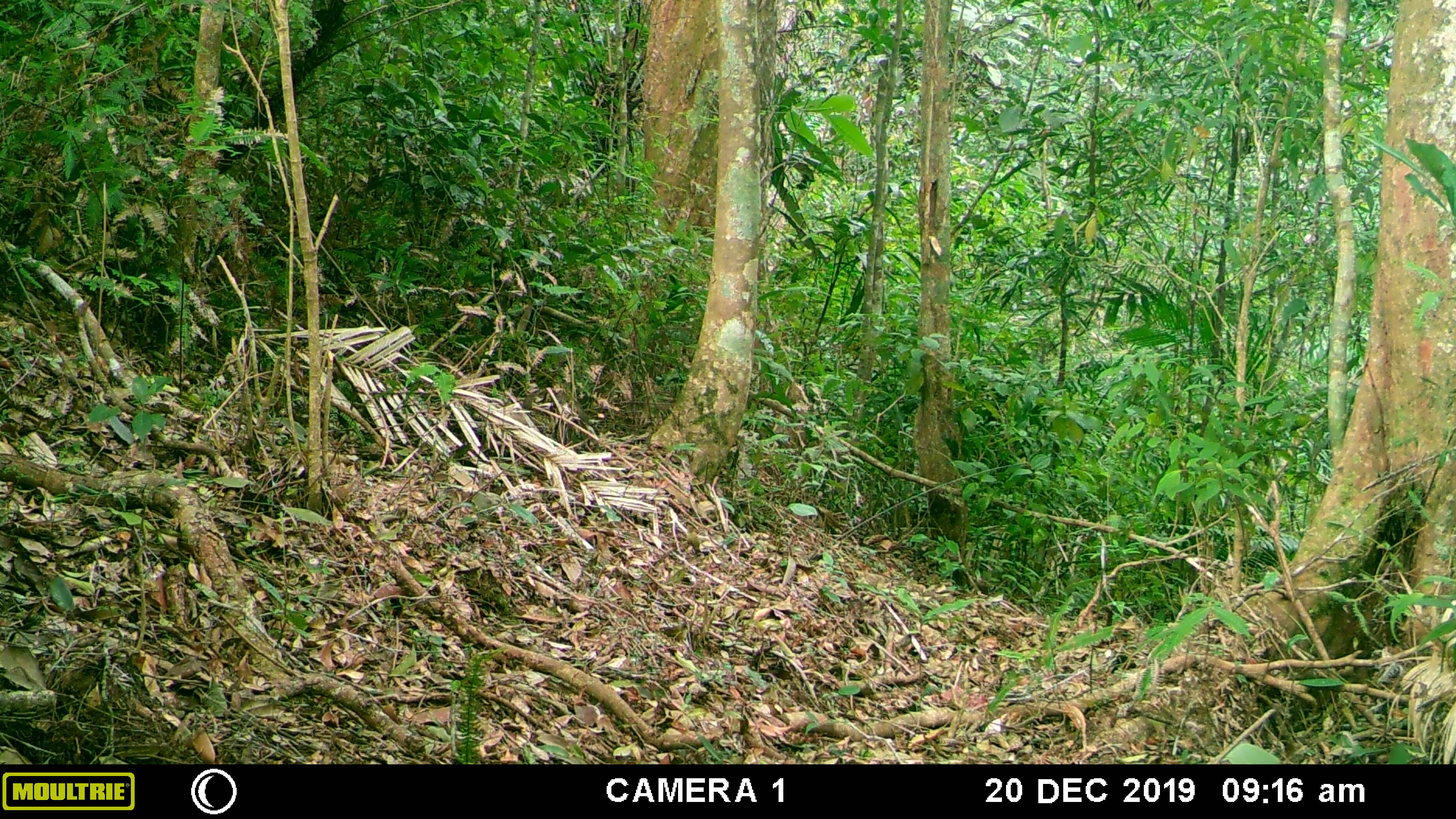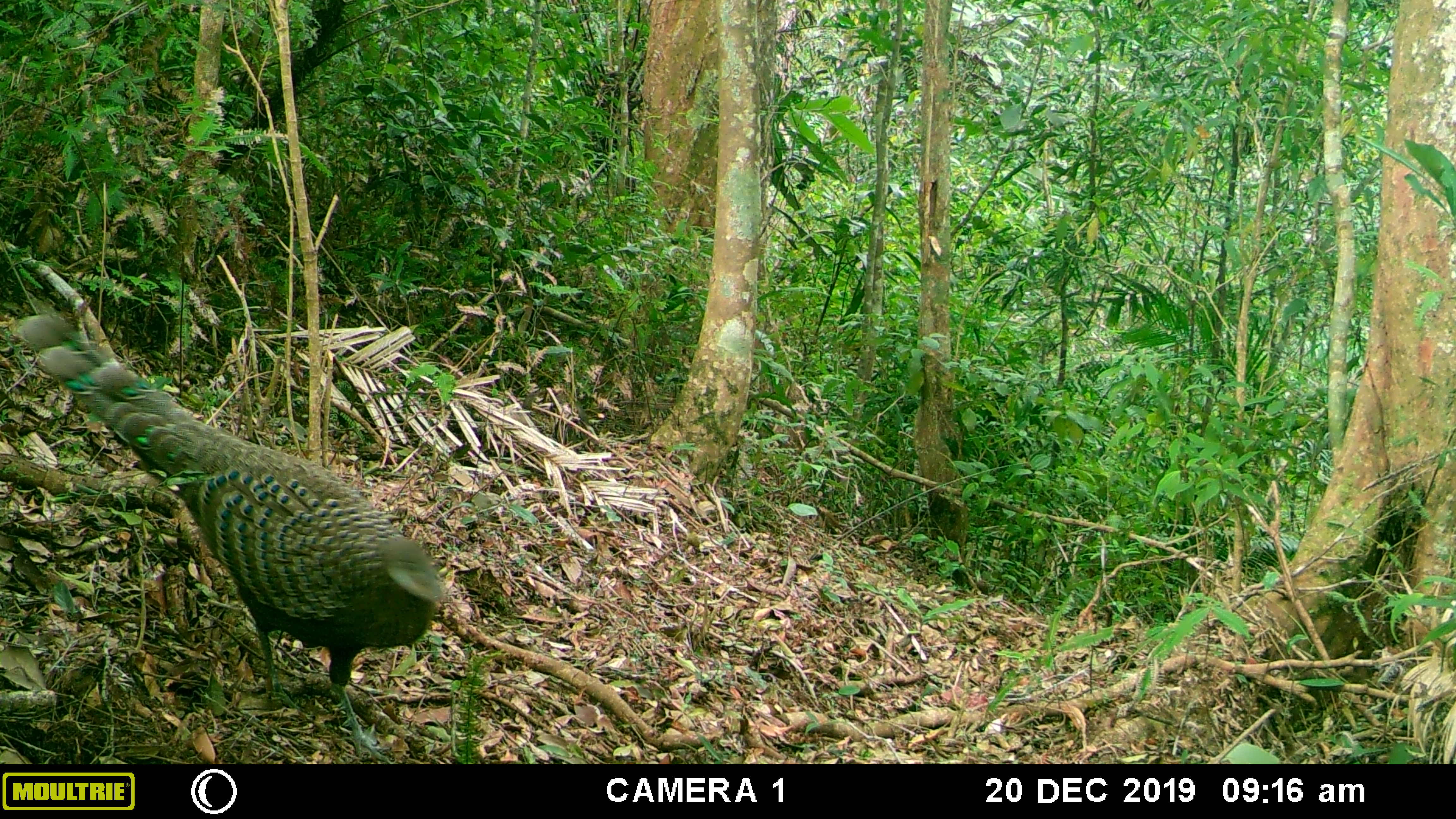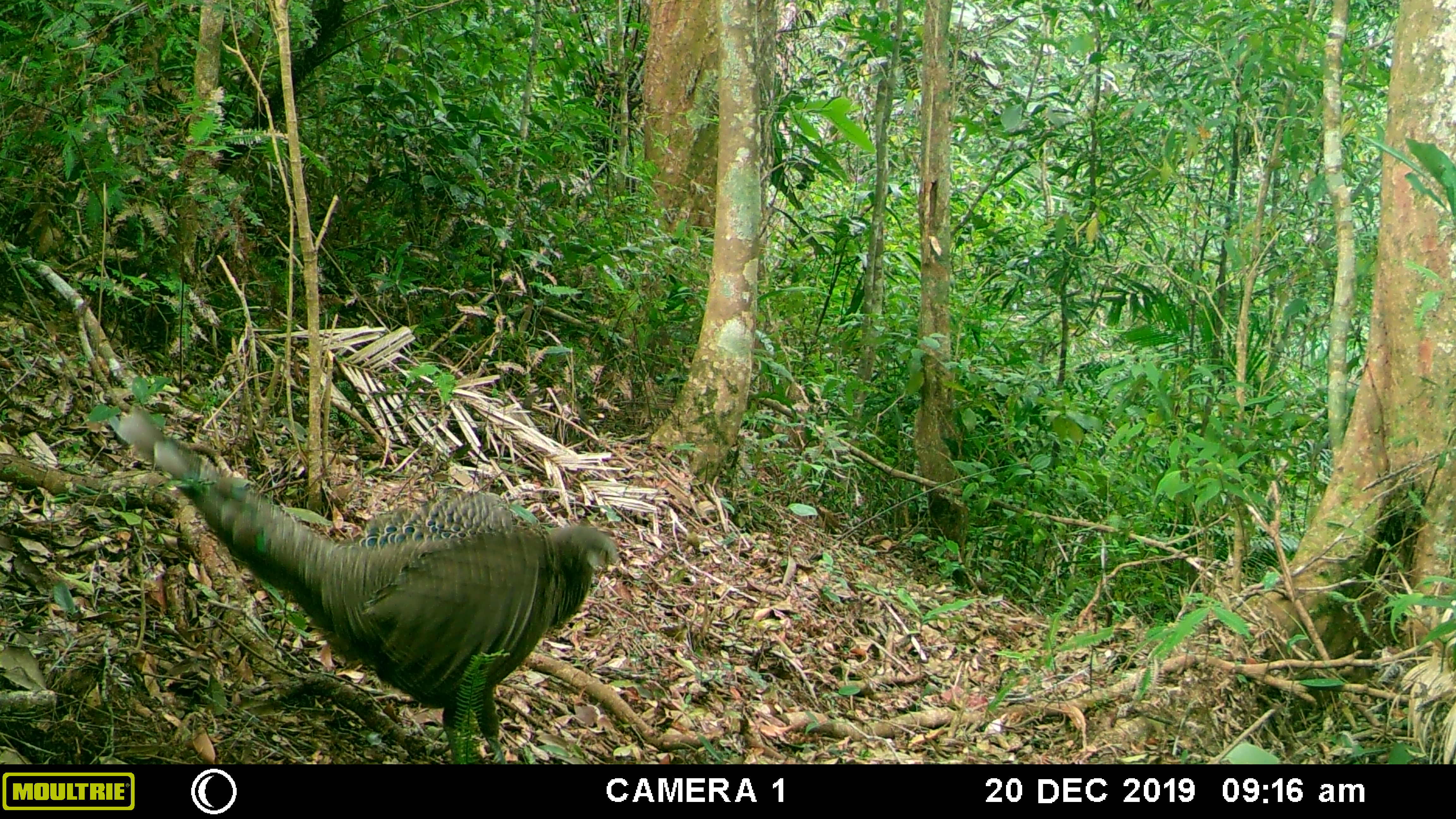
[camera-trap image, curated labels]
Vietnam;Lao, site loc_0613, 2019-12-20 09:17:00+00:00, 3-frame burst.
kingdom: Animalia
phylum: Chordata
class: Aves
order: Galliformes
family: Phasianidae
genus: Polyplectron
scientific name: Polyplectron bicalcaratum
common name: gray peacock-pheasant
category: grey peacock pheasant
Grey peacock pheasant (gray peacock-pheasant) (Polyplectron bicalcaratum). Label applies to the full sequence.